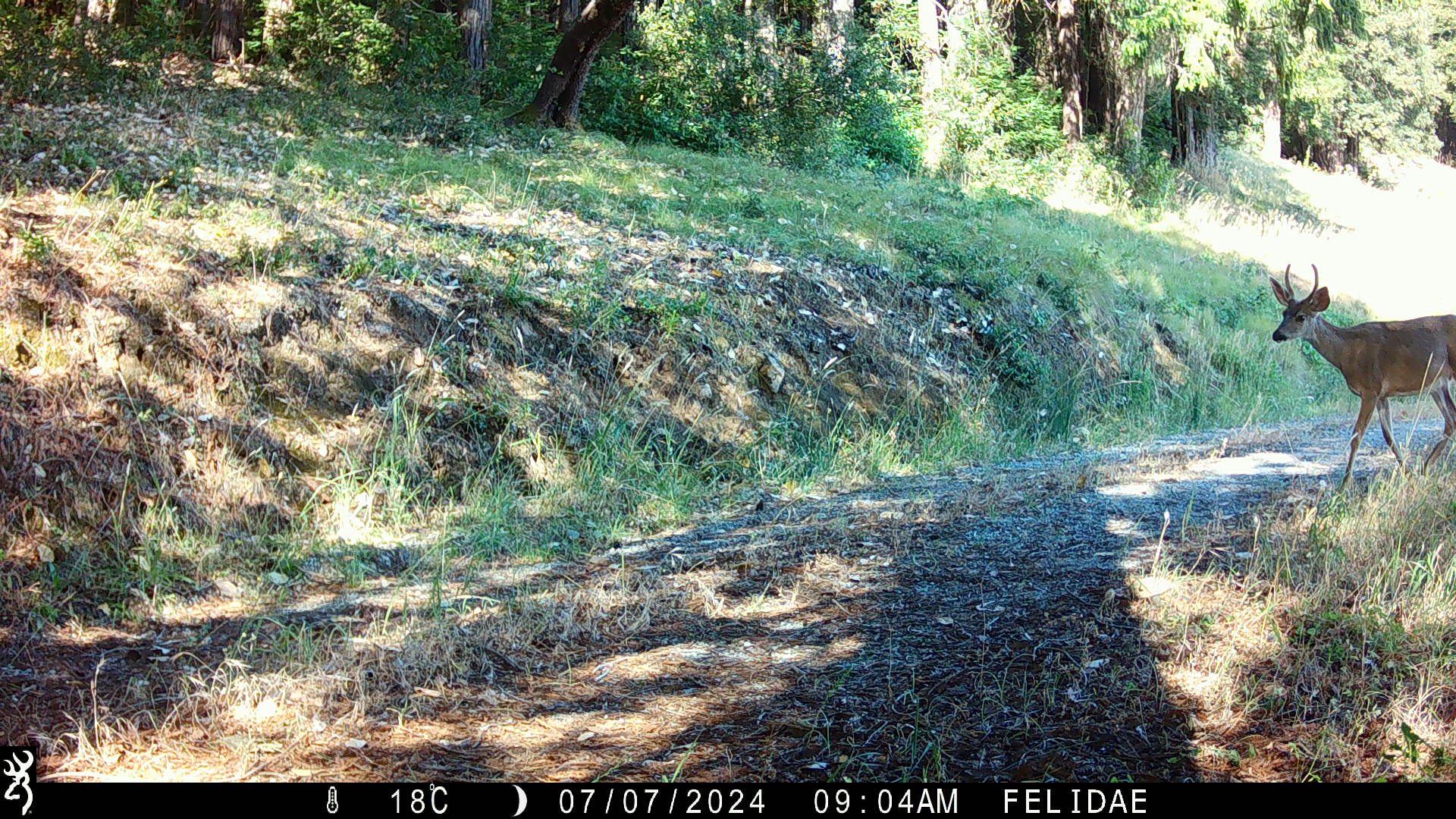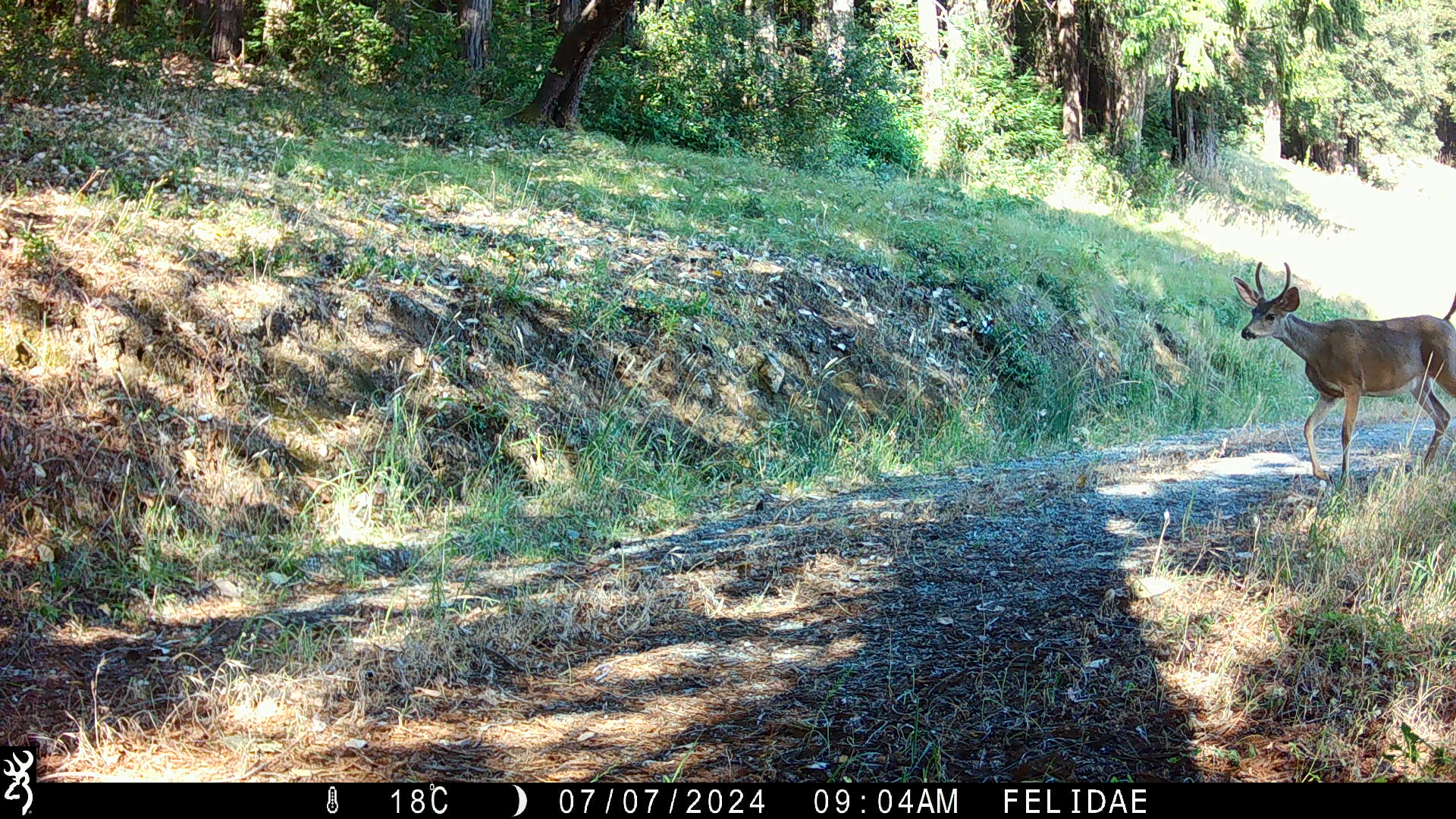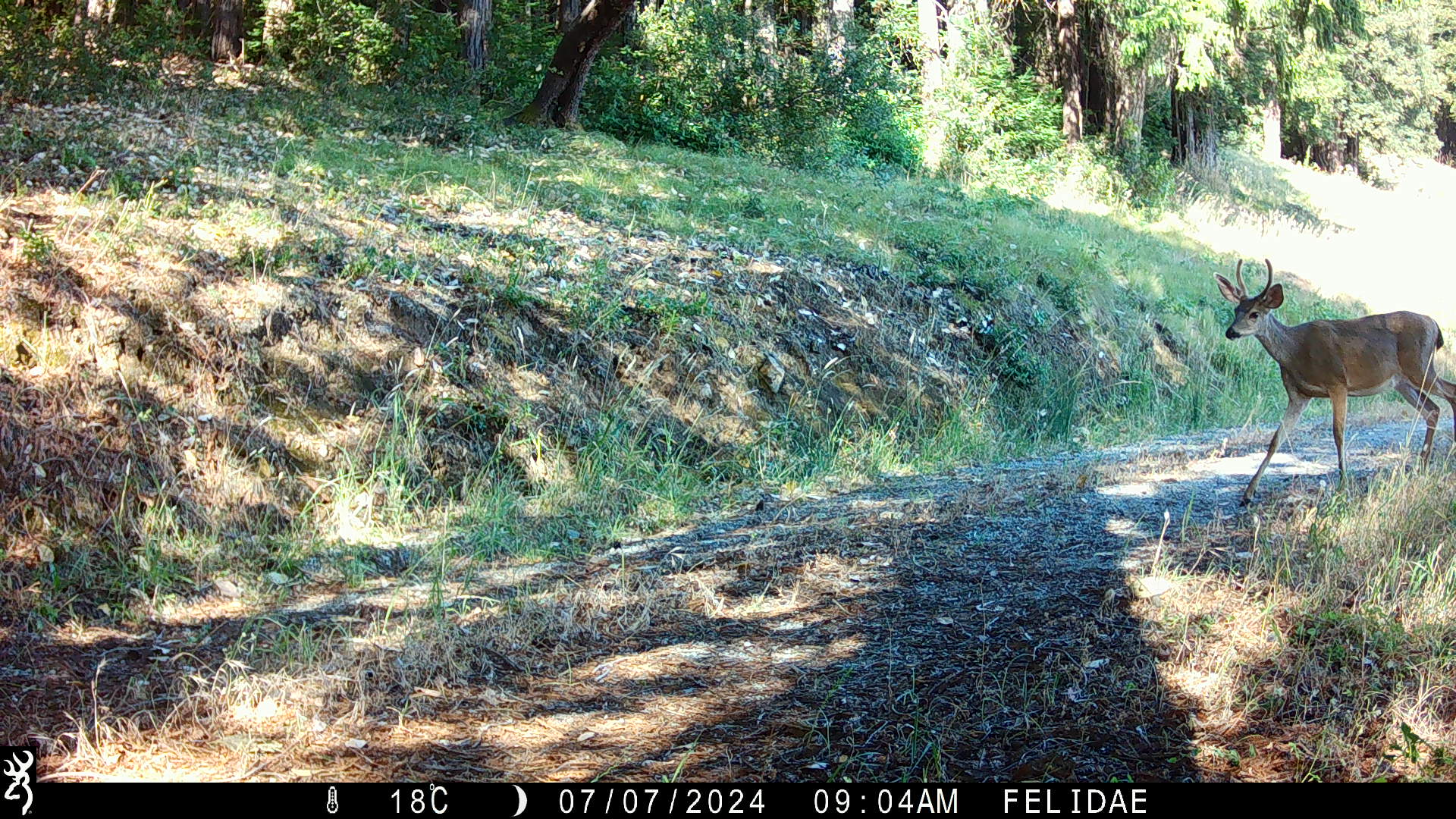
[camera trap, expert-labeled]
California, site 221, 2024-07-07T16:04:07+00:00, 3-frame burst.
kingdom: Animalia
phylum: Chordata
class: Mammalia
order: Artiodactyla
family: Cervidae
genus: Odocoileus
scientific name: Odocoileus hemionus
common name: mule deer